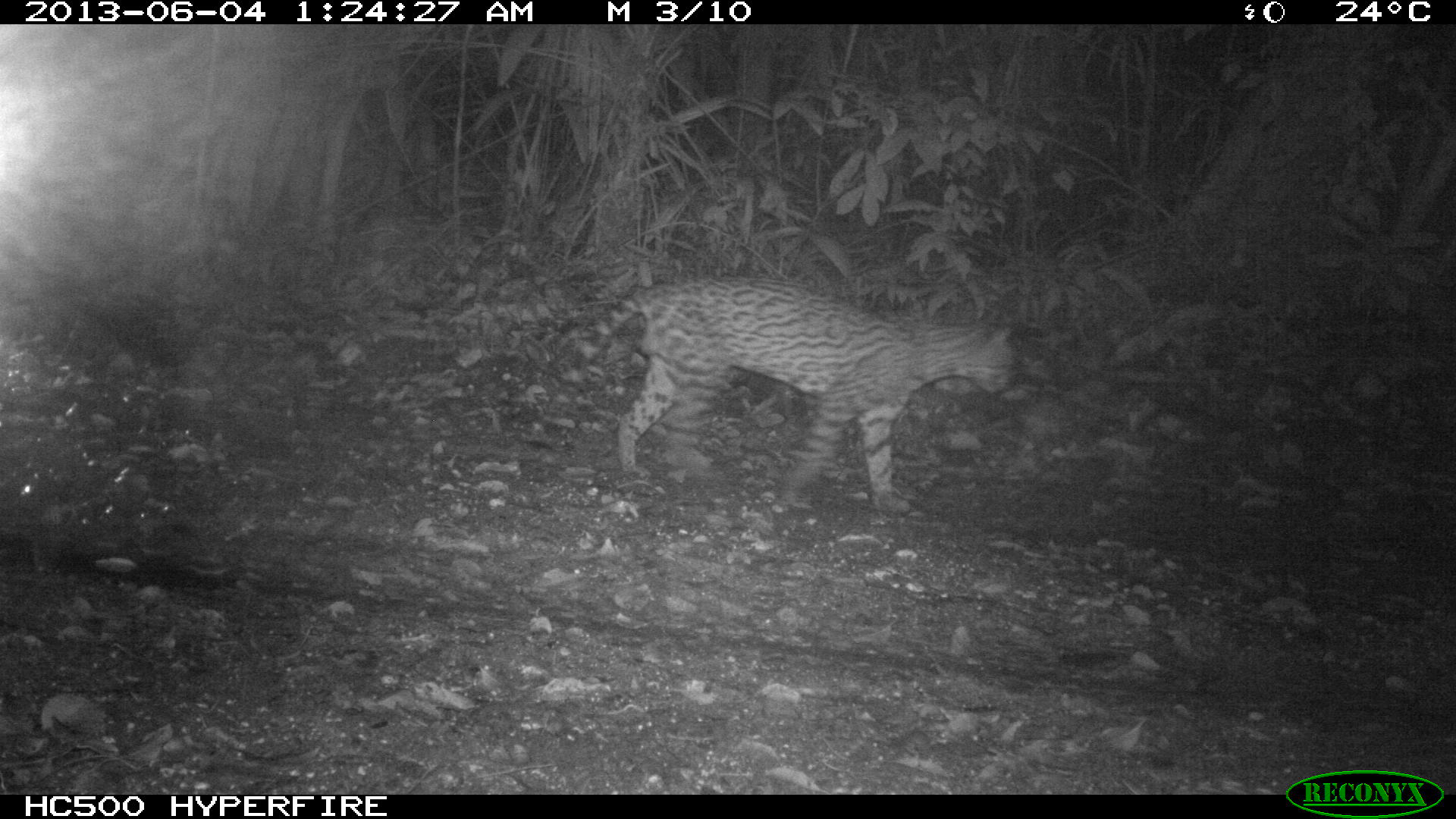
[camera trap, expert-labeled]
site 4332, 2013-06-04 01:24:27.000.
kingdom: Animalia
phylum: Chordata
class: Mammalia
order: Carnivora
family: Felidae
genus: Leopardus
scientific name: Leopardus pardalis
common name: ocelot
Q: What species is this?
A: Leopardus pardalis (ocelot).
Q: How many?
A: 1.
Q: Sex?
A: Male.